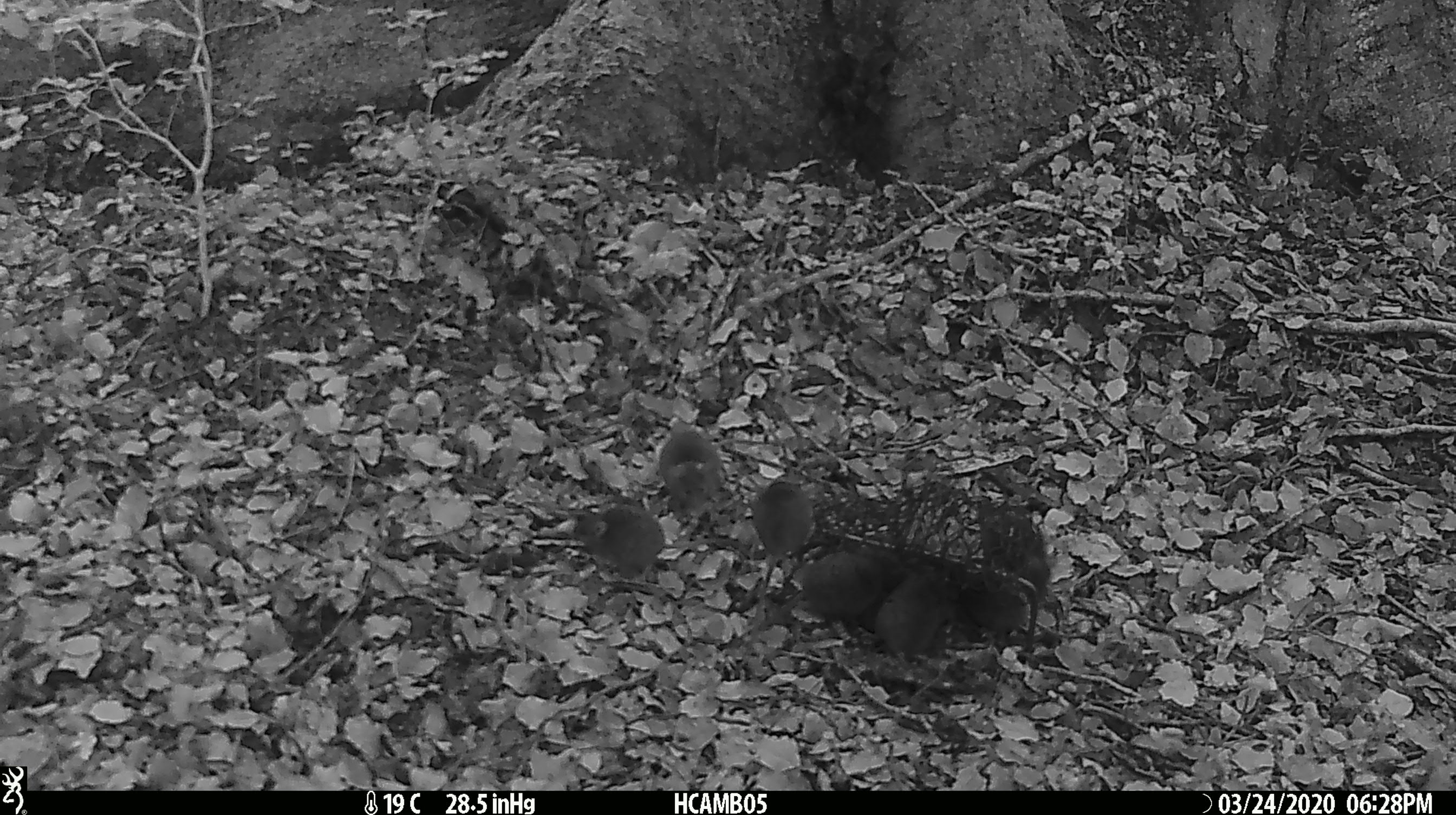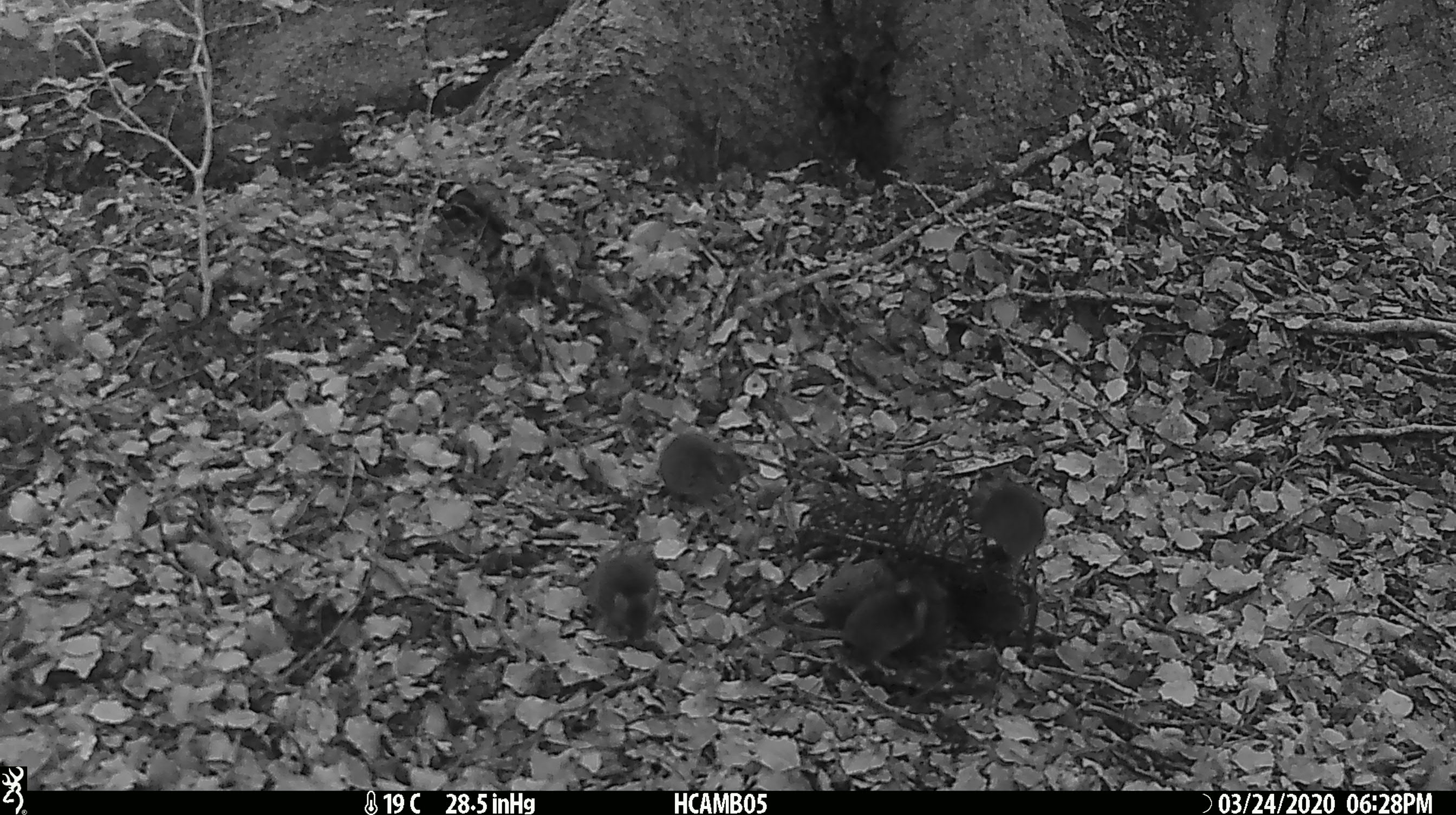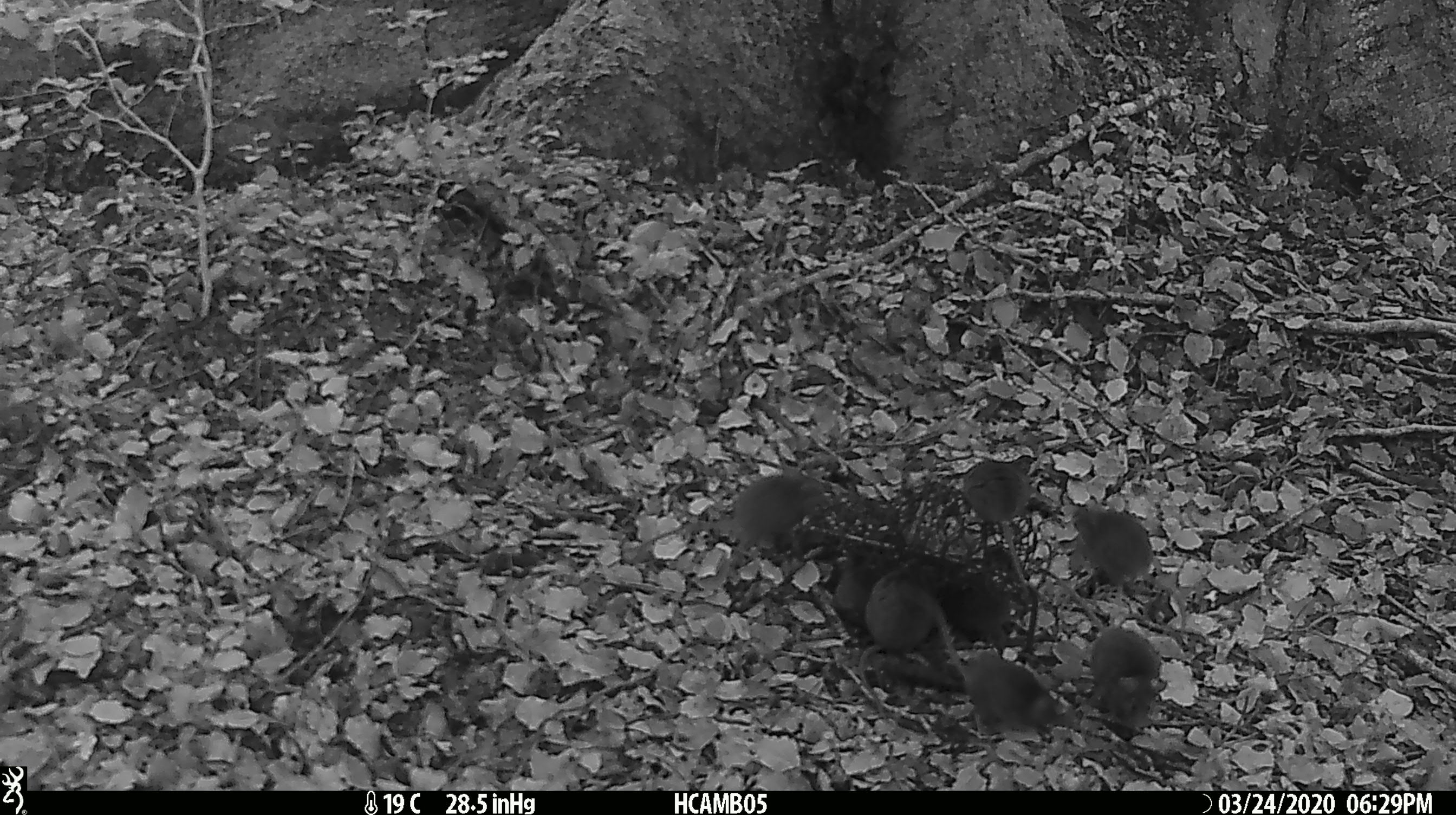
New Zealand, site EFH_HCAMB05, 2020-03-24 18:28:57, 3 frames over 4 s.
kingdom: Animalia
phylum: Chordata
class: Mammalia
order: Rodentia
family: Muridae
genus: Mus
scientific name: Mus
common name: mouse